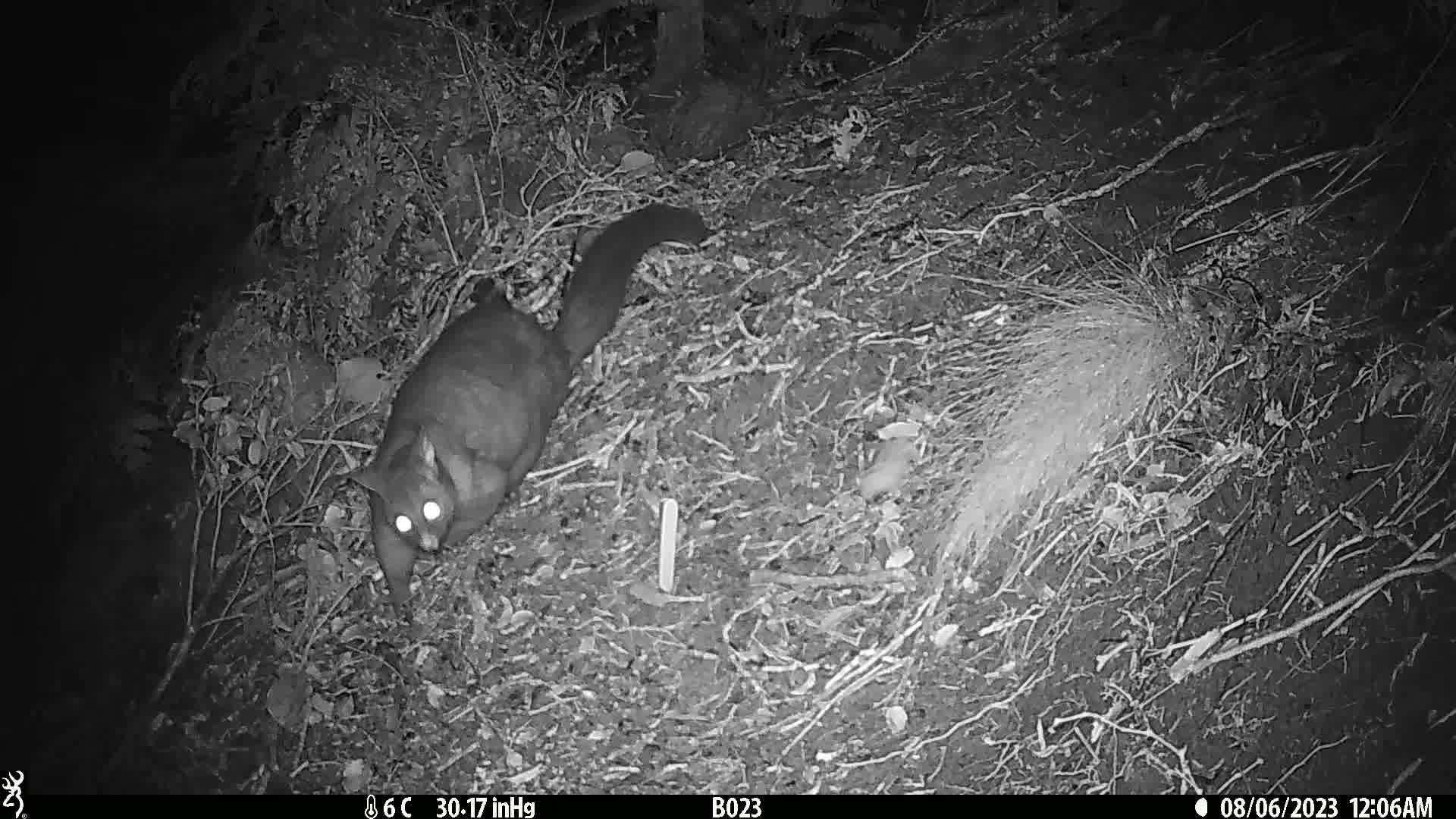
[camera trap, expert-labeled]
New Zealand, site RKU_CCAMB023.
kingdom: Animalia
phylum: Chordata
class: Mammalia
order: Diprotodontia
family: Phalangeridae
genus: Trichosurus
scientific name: Trichosurus vulpecula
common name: common brushtail possum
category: possum